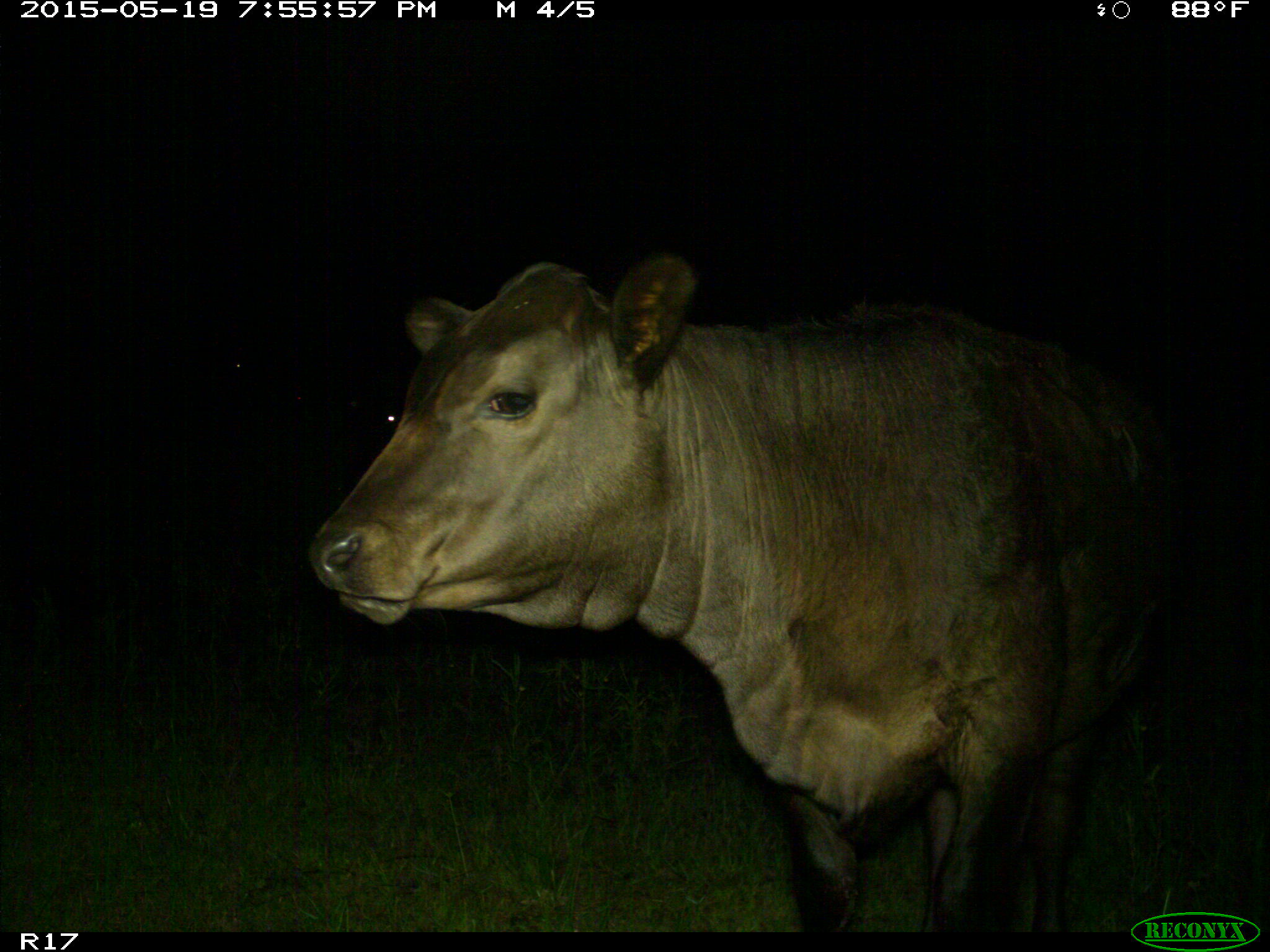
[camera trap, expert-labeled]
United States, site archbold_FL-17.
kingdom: Animalia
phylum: Chordata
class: Mammalia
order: Artiodactyla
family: Bovidae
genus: Bos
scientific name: Bos taurus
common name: domestic cow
Bos taurus (domestic cow).